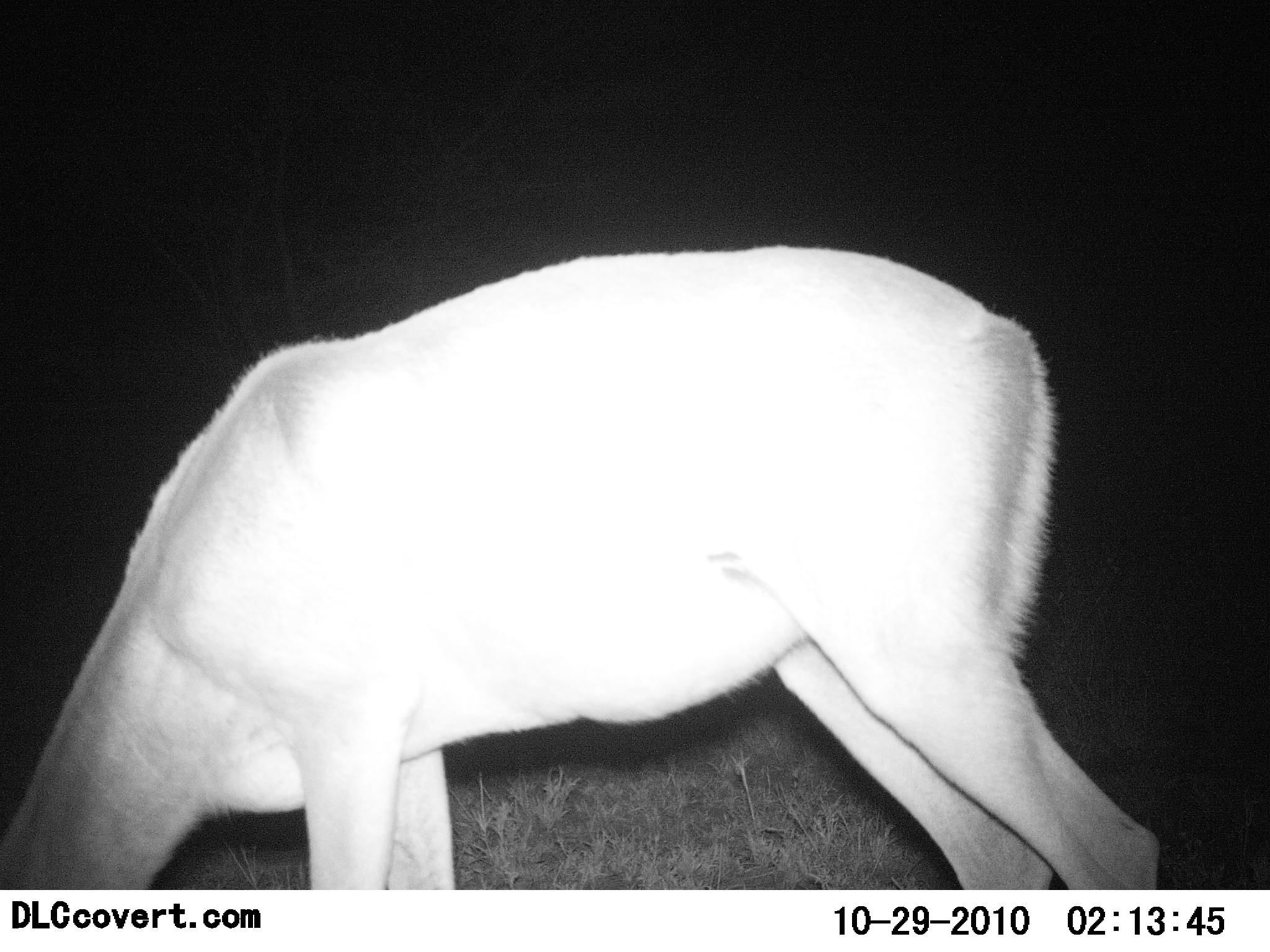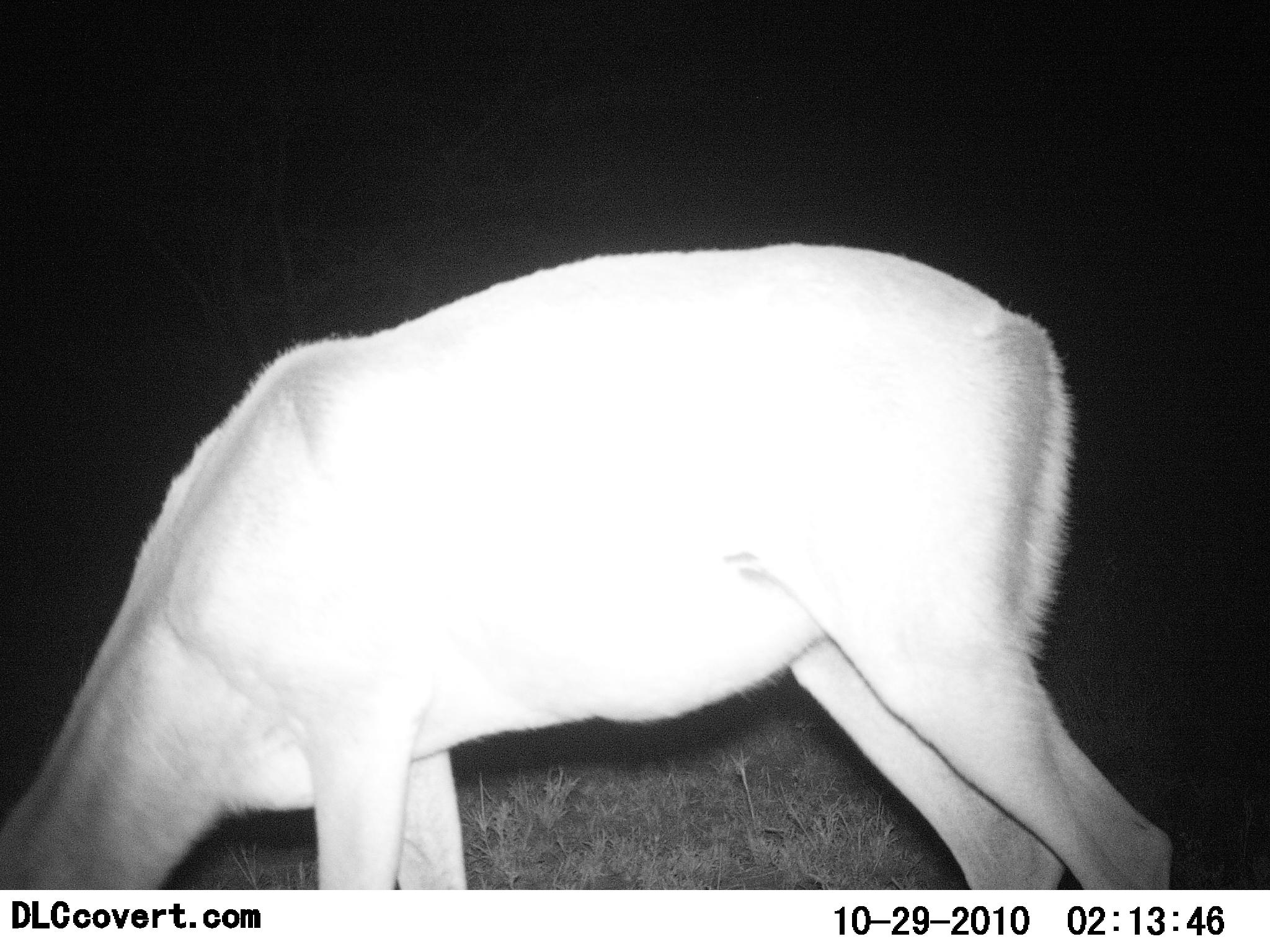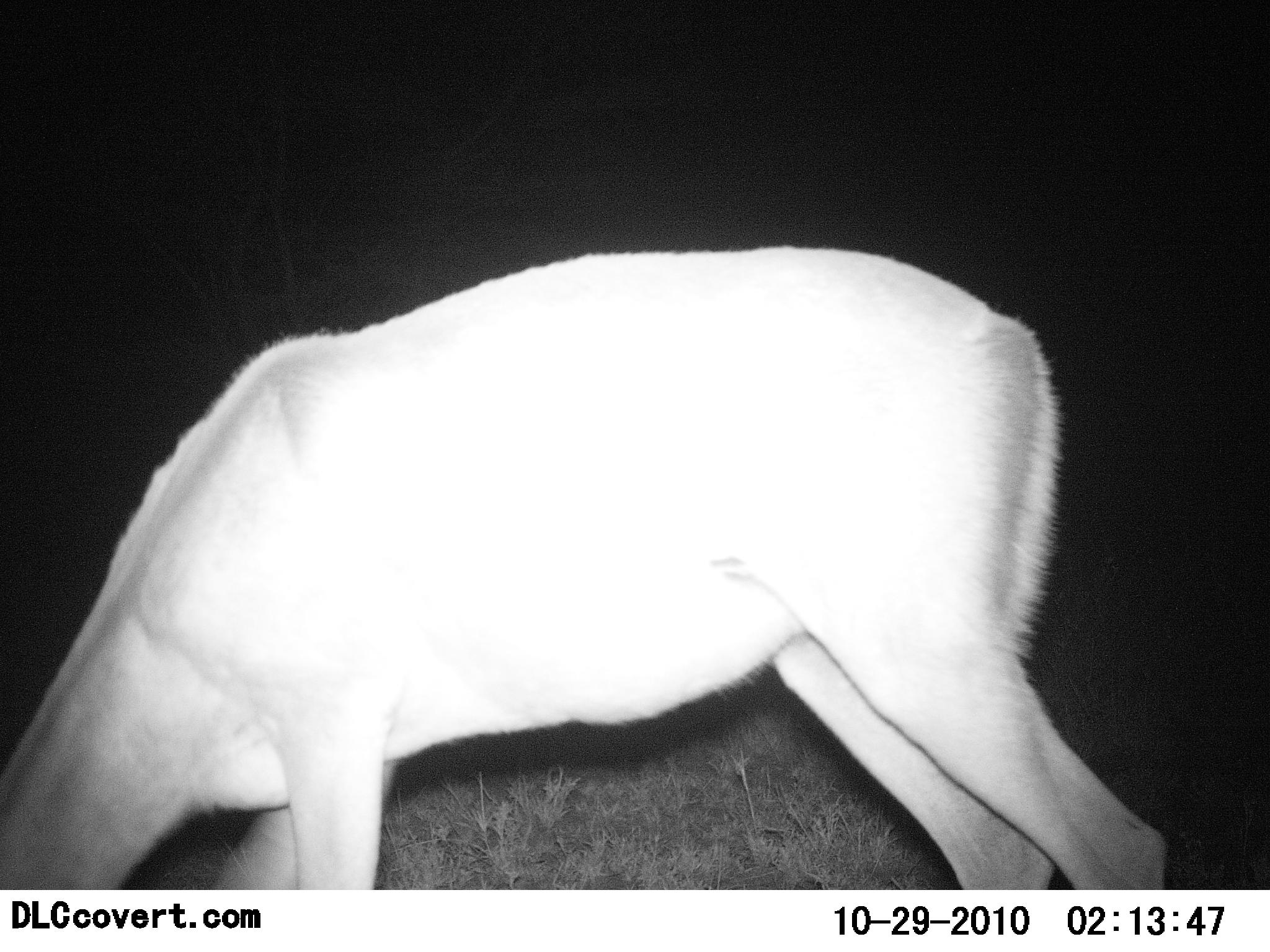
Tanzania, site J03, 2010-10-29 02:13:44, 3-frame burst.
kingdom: Animalia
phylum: Chordata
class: Mammalia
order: Artiodactyla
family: Bovidae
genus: Redunca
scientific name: Redunca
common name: reedbuck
Reedbuck (Redunca), count 1. Behavior (volunteer vote fractions): standing 29%, resting 0%, moving 0%, interacting 0%. Young present (vote fraction): 0%. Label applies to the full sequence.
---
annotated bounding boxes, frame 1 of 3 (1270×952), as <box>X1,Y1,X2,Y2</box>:
animal: <box>0,244,1164,890</box>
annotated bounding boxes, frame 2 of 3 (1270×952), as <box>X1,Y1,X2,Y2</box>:
animal: <box>0,239,1174,891</box>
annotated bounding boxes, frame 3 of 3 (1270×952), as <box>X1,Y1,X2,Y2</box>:
animal: <box>0,243,1169,890</box>